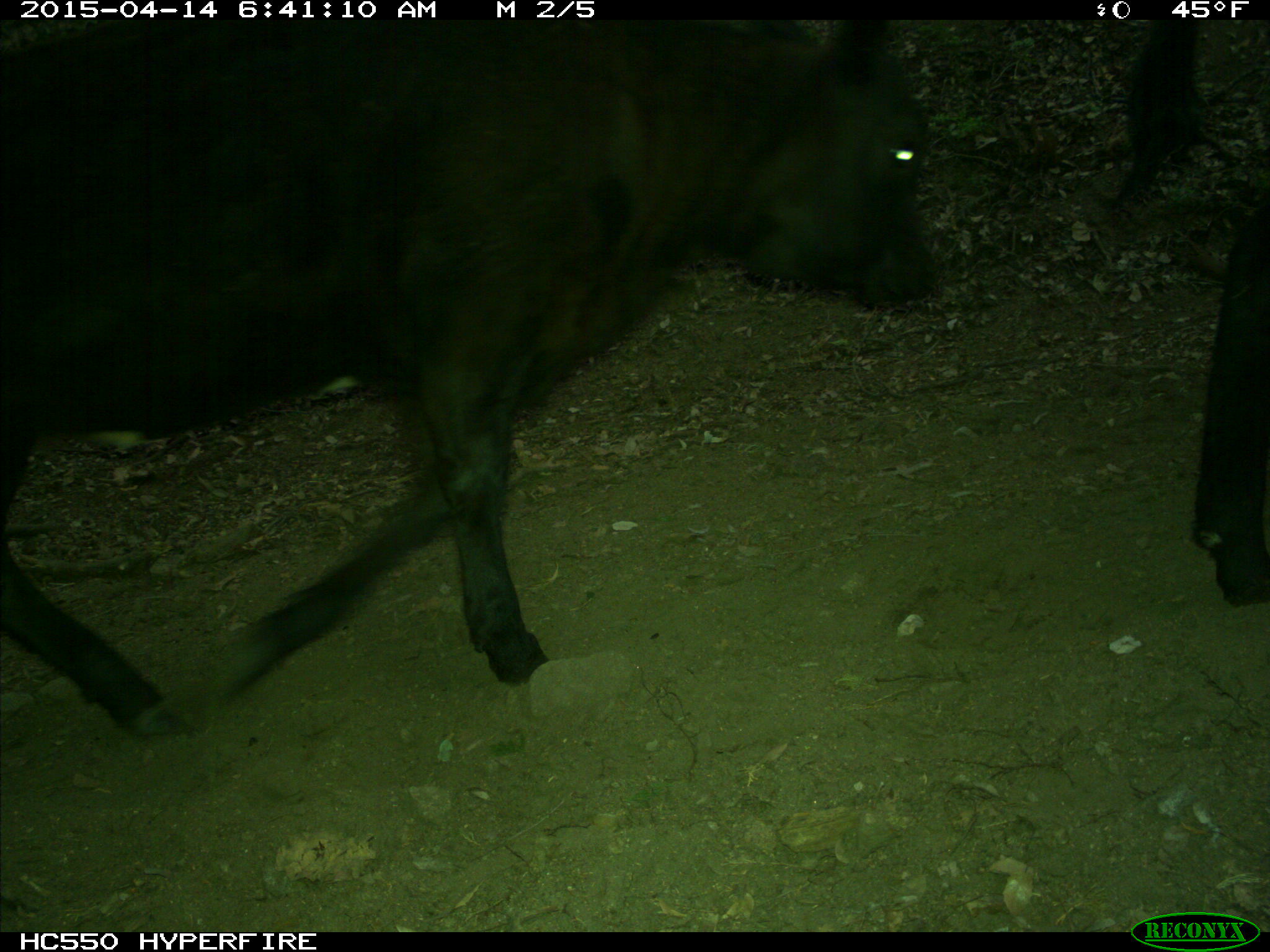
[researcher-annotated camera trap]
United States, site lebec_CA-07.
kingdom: Animalia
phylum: Chordata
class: Mammalia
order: Artiodactyla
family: Bovidae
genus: Bos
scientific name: Bos taurus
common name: domestic cow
Bos taurus (domestic cow).